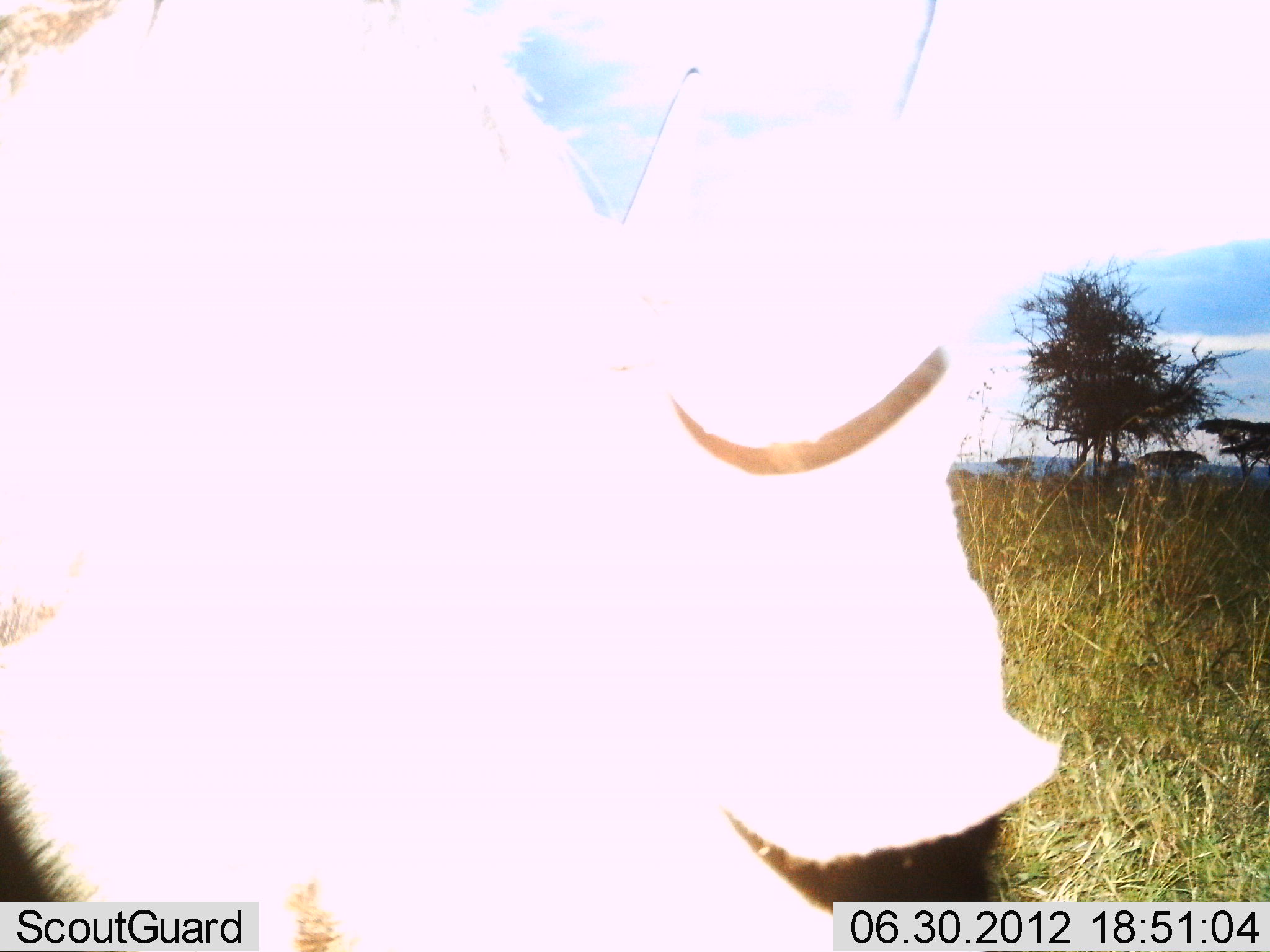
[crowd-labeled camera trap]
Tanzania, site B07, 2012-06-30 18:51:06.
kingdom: Animalia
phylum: Chordata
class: Mammalia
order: Artiodactyla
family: Bovidae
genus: Syncerus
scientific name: Syncerus caffer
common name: cape buffalo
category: buffalo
Buffalo (cape buffalo) (Syncerus caffer), count 1. Behavior (volunteer vote fractions): standing 100%, resting 0%, moving 0%, interacting 0%. Young present (vote fraction): 0%. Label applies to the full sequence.